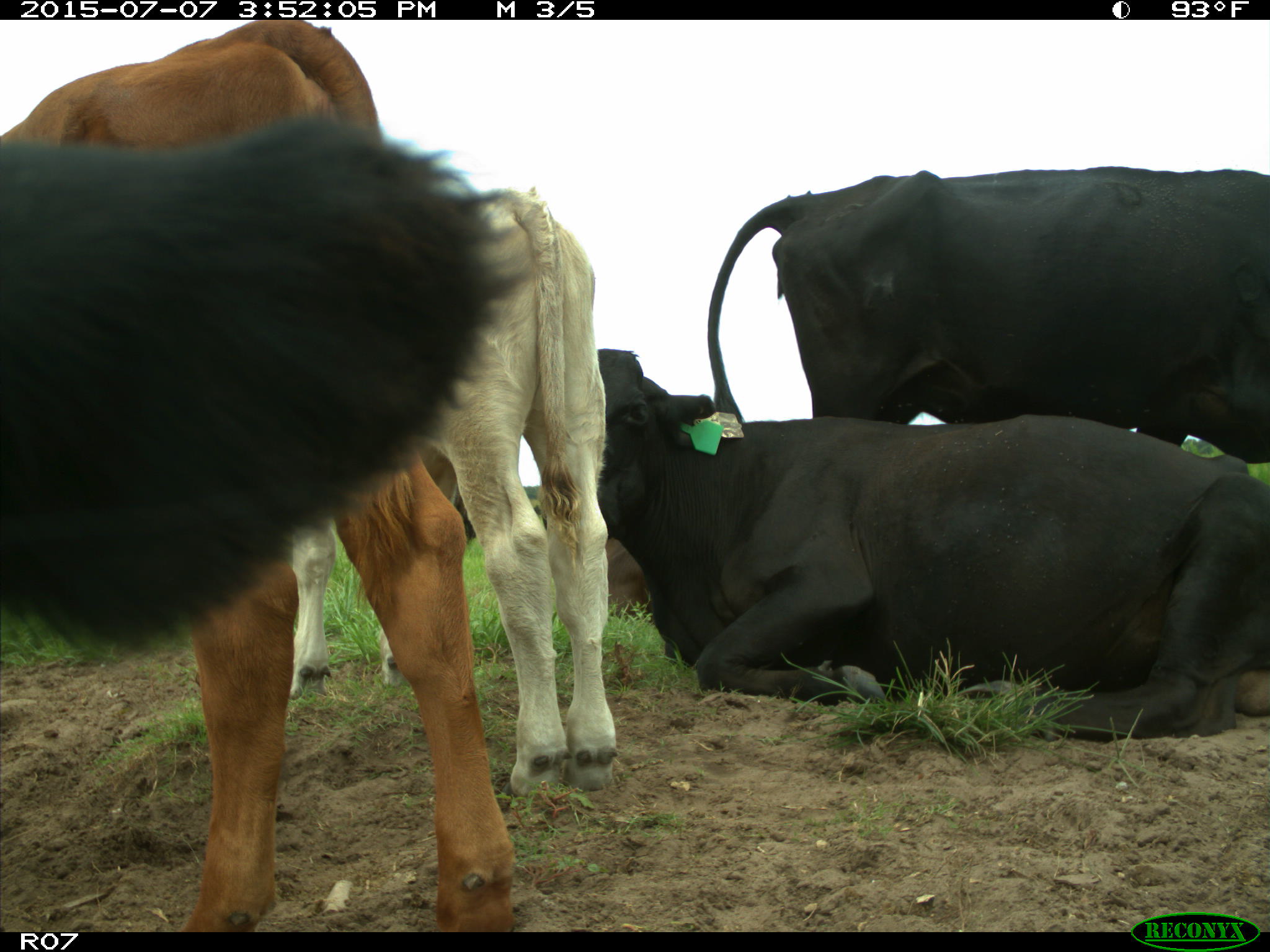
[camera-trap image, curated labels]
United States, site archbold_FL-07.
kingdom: Animalia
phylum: Chordata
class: Mammalia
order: Artiodactyla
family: Bovidae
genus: Bos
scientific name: Bos taurus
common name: domestic cow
Bos taurus (domestic cow).